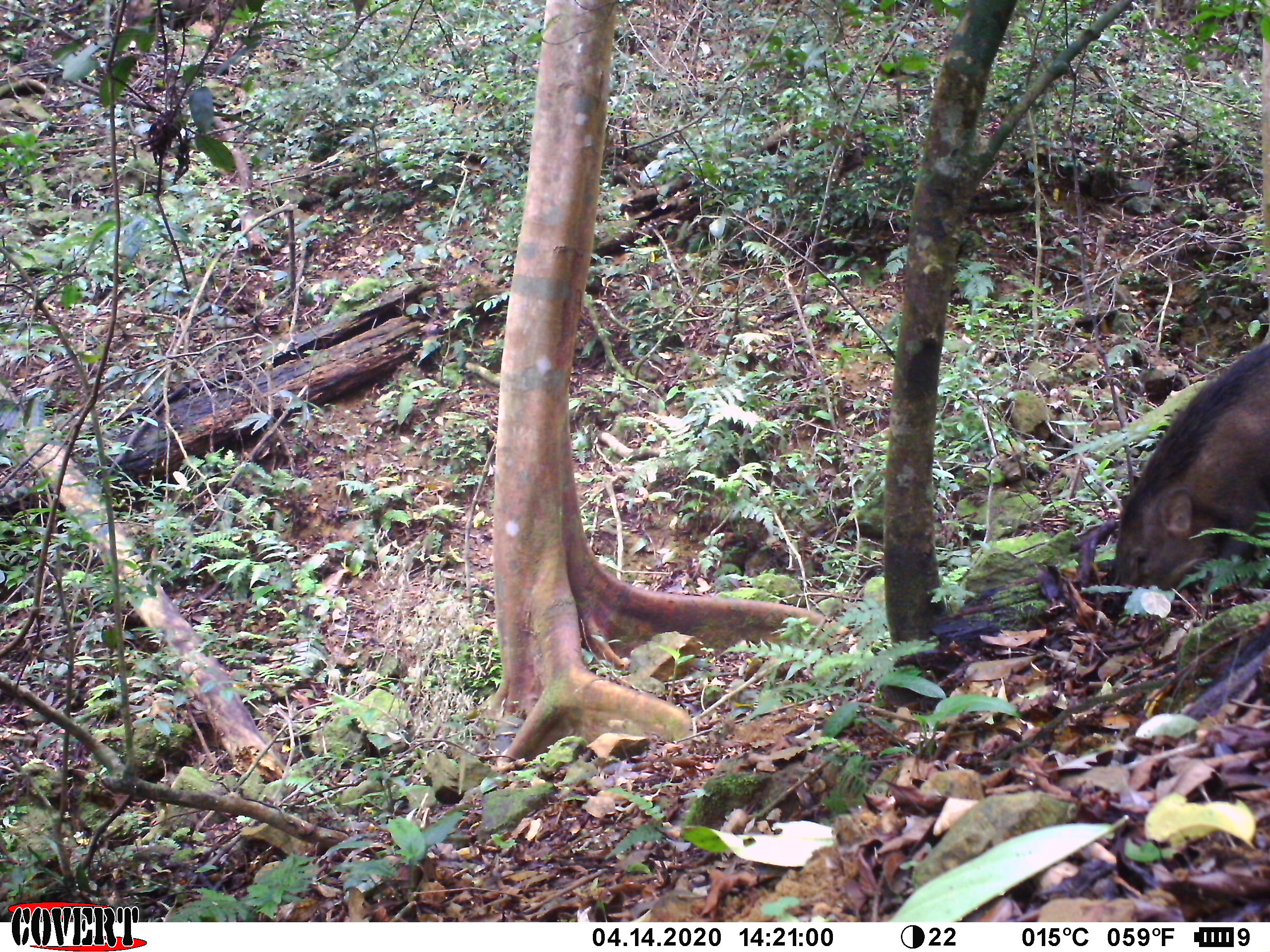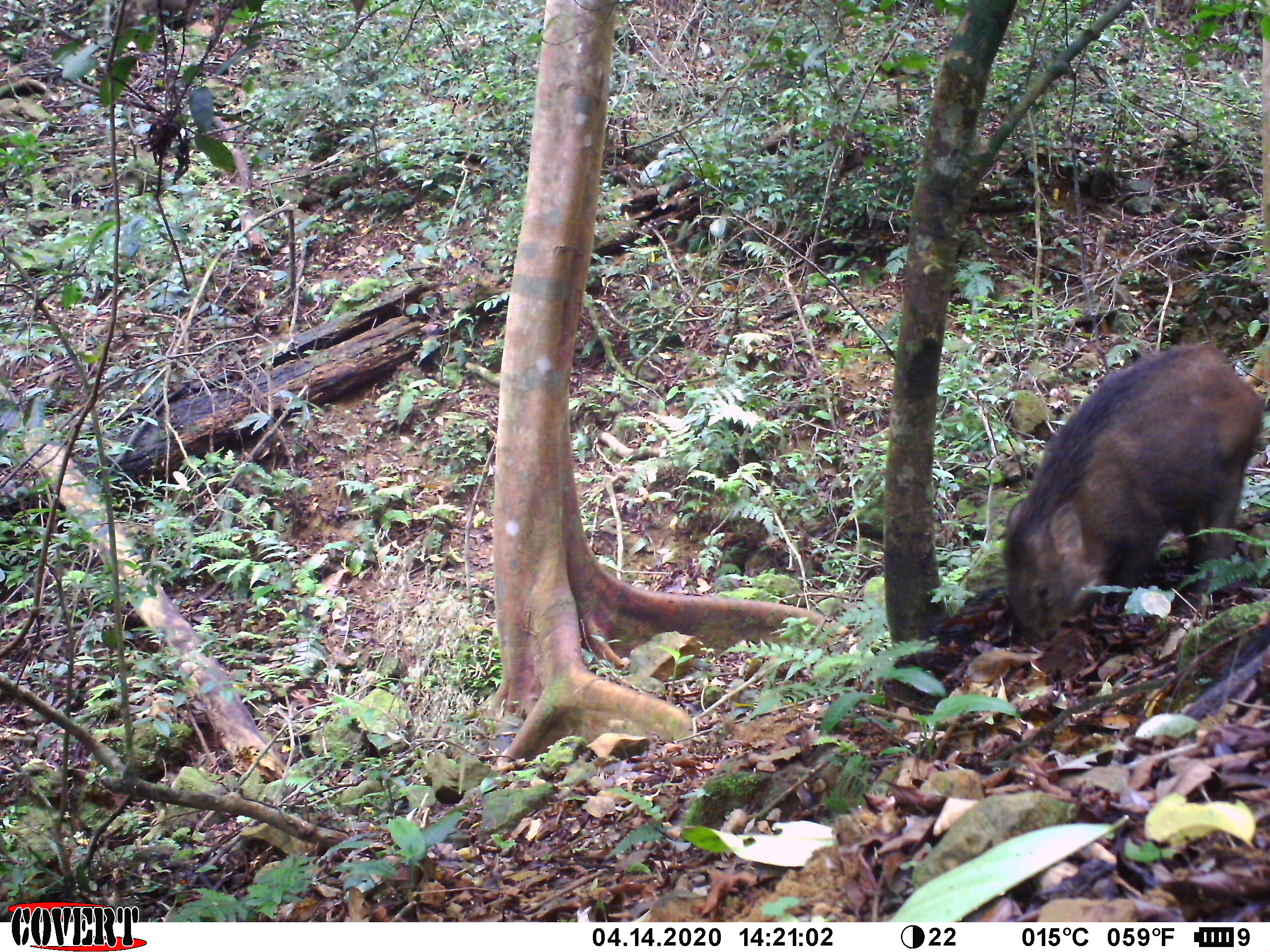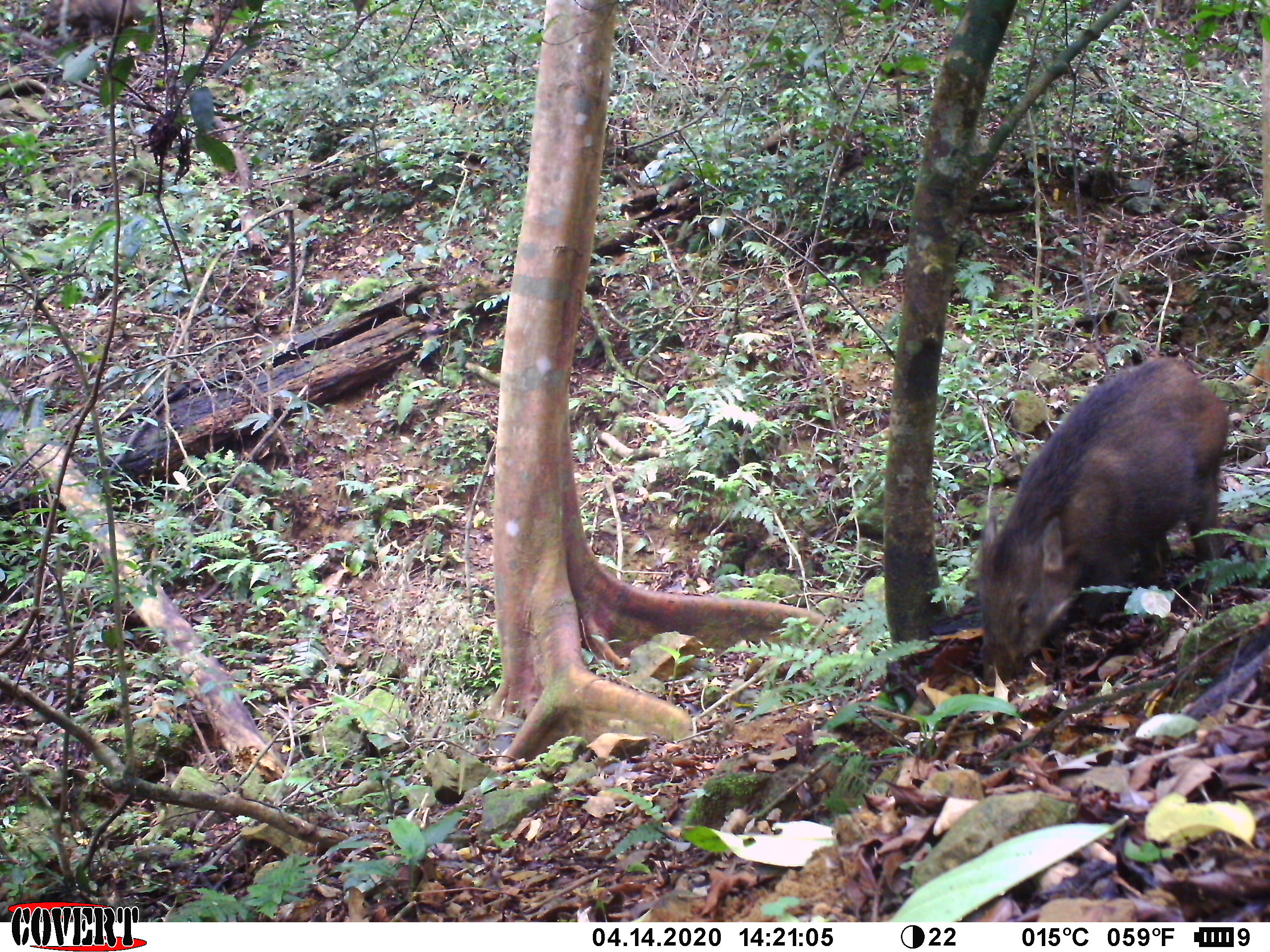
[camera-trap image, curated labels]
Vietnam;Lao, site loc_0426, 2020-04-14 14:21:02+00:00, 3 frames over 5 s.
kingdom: Animalia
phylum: Chordata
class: Mammalia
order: Artiodactyla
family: Suidae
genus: Sus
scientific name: Sus scrofa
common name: eurasian wild pig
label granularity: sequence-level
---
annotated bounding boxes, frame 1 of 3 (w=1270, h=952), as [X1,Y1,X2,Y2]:
eurasian wild pig: [1101,341,1270,612]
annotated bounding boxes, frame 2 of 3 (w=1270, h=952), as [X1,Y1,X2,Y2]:
eurasian wild pig: [1003,342,1263,652]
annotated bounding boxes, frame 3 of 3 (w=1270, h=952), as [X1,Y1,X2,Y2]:
eurasian wild pig: [976,354,1228,688]